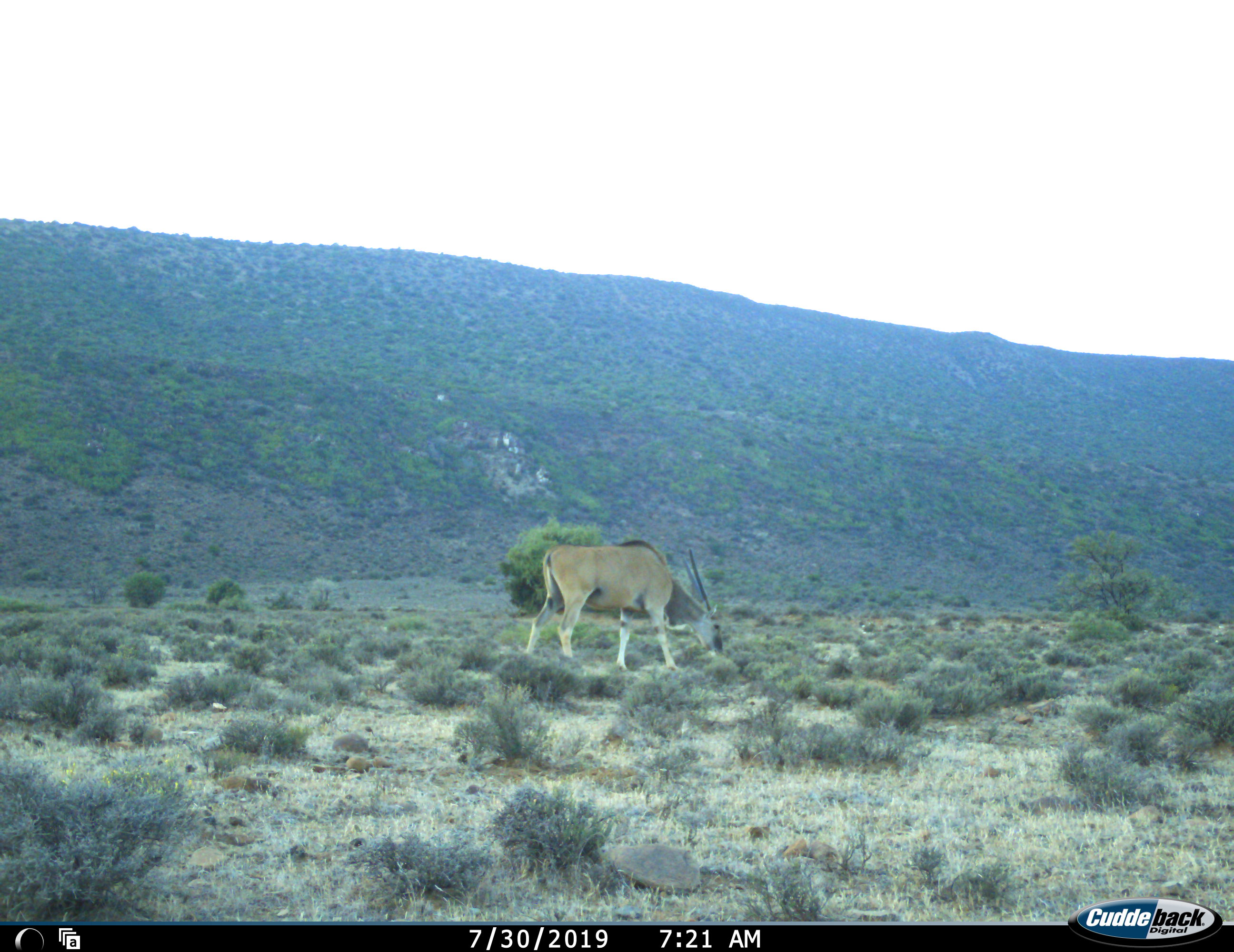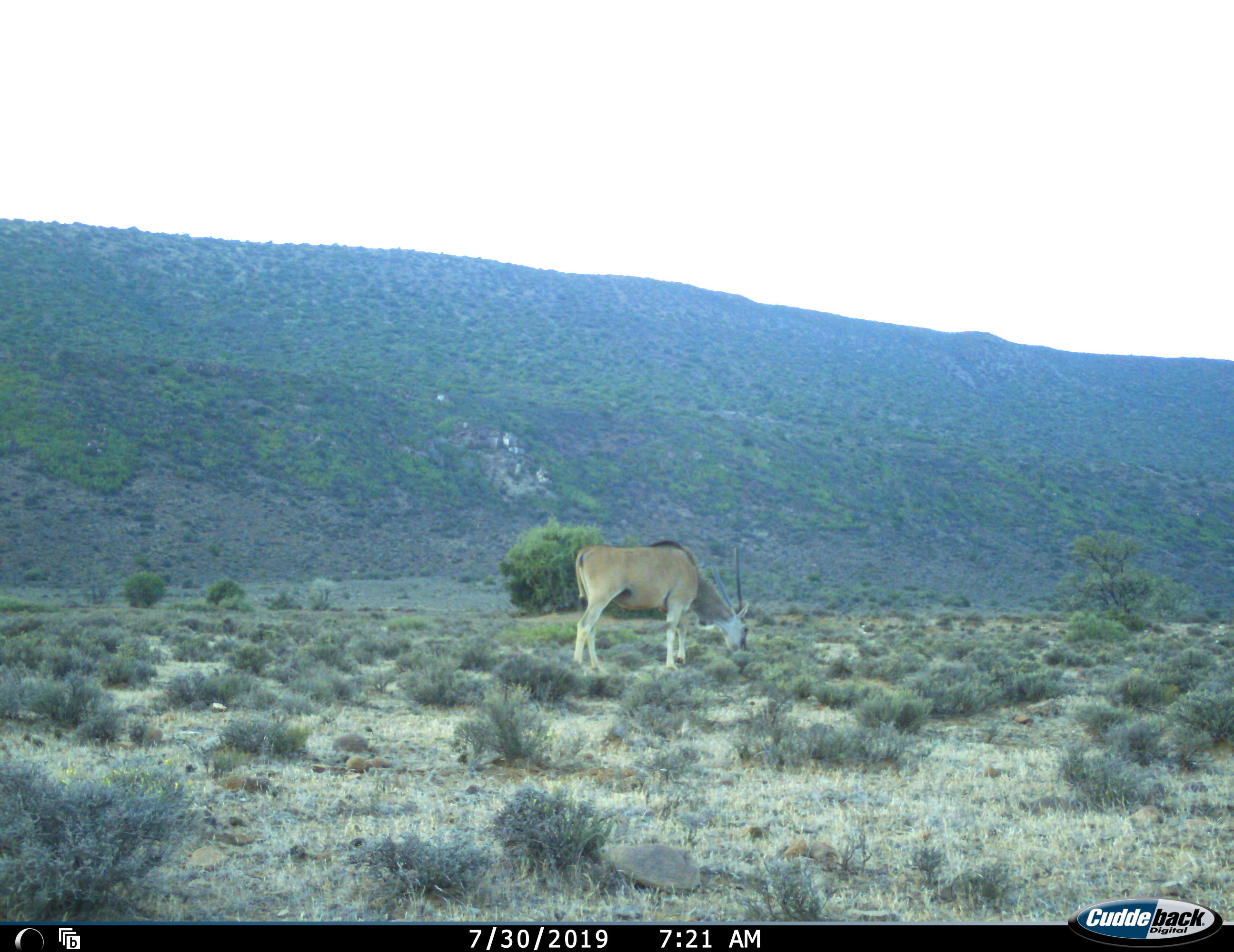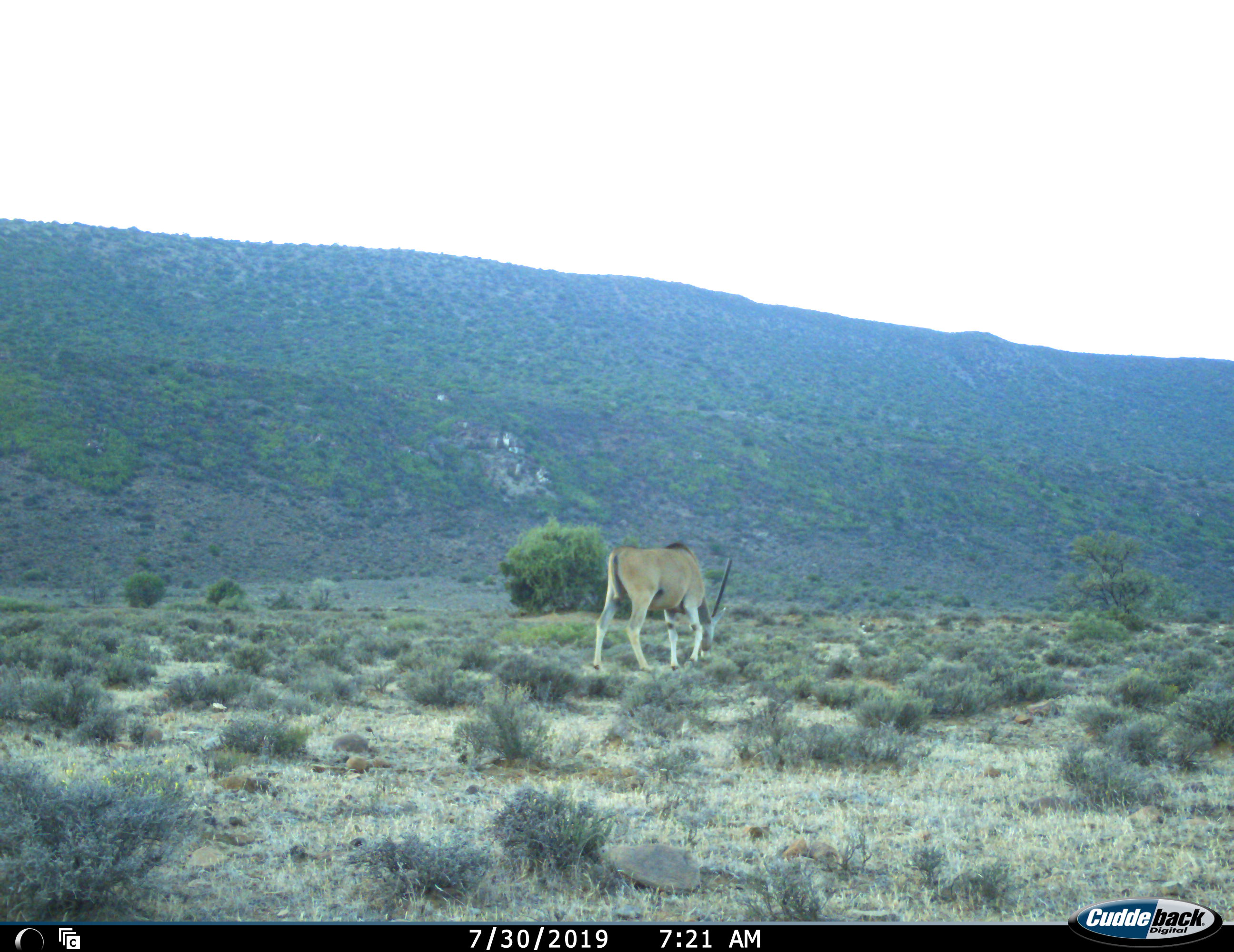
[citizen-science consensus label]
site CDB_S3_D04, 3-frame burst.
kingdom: Animalia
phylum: Chordata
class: Mammalia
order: Artiodactyla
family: Bovidae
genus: Tragelaphus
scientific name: Tragelaphus oryx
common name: eland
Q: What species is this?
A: Eland (Tragelaphus oryx).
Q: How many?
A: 1.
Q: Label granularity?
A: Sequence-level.